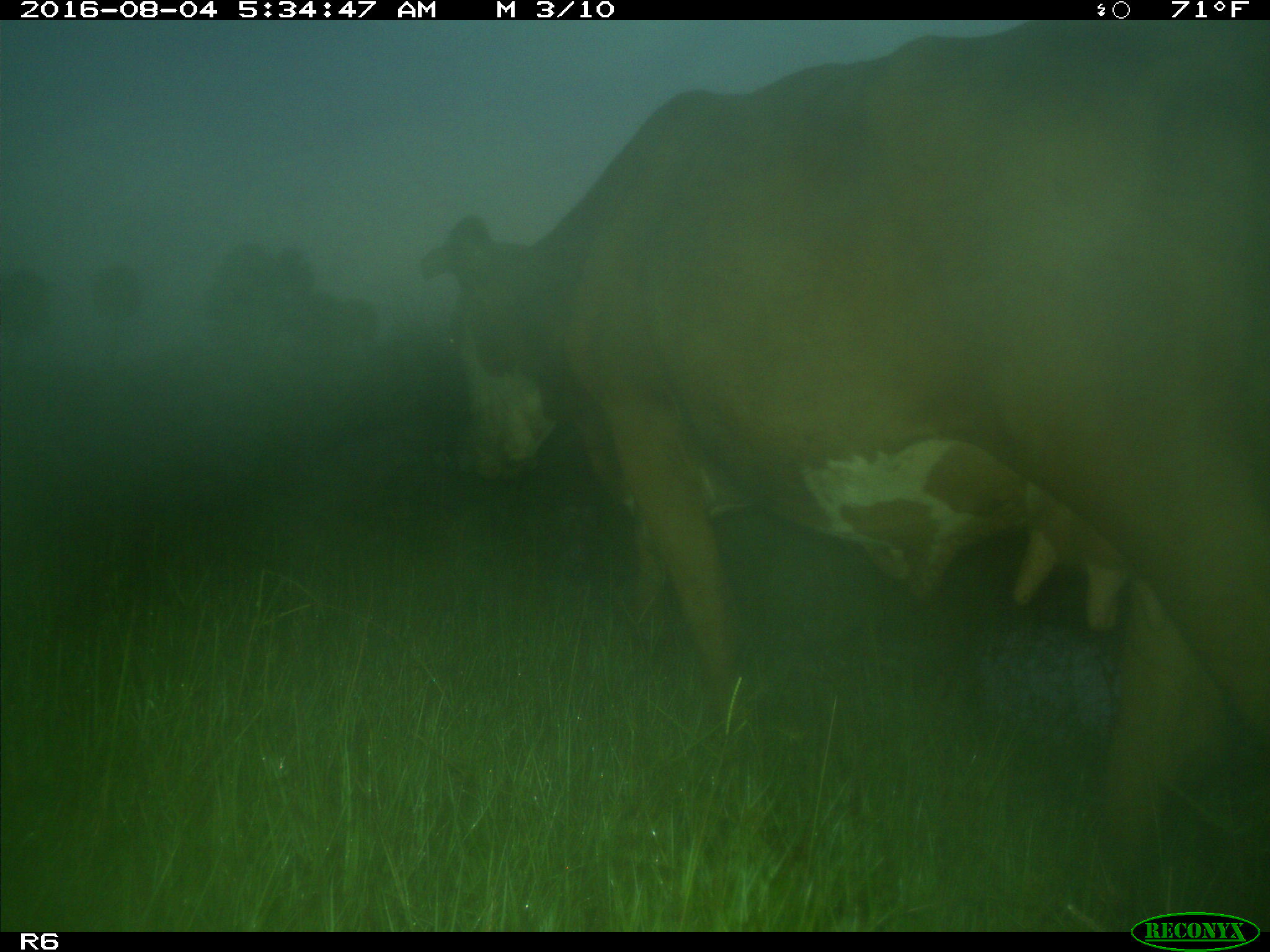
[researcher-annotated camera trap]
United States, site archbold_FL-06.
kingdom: Animalia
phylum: Chordata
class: Mammalia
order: Artiodactyla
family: Bovidae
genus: Bos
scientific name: Bos taurus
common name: domestic cow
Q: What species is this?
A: Bos taurus (domestic cow).